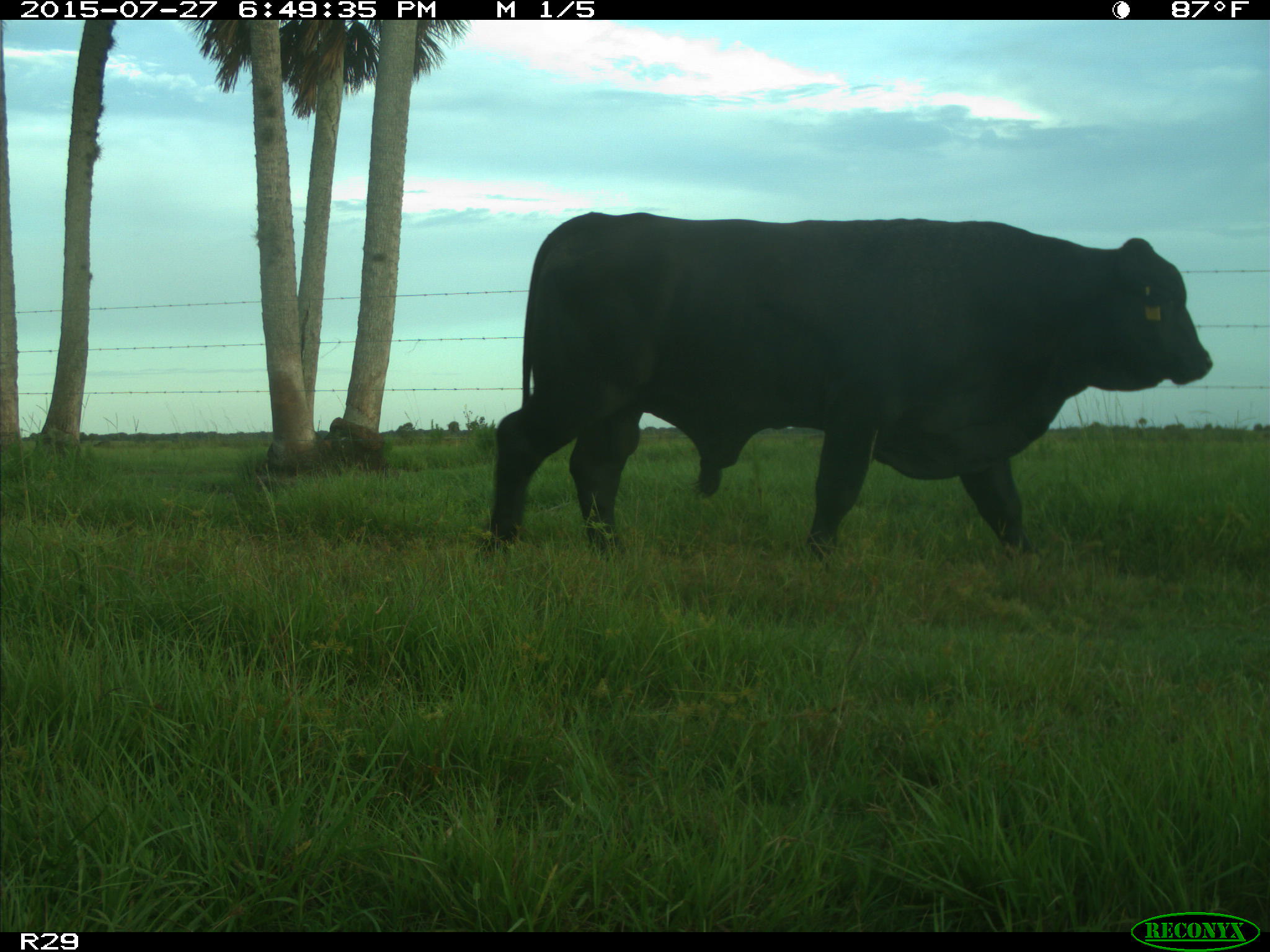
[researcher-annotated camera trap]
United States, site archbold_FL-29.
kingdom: Animalia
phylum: Chordata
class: Mammalia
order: Artiodactyla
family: Bovidae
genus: Bos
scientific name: Bos taurus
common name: domestic cow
Bos taurus (domestic cow).